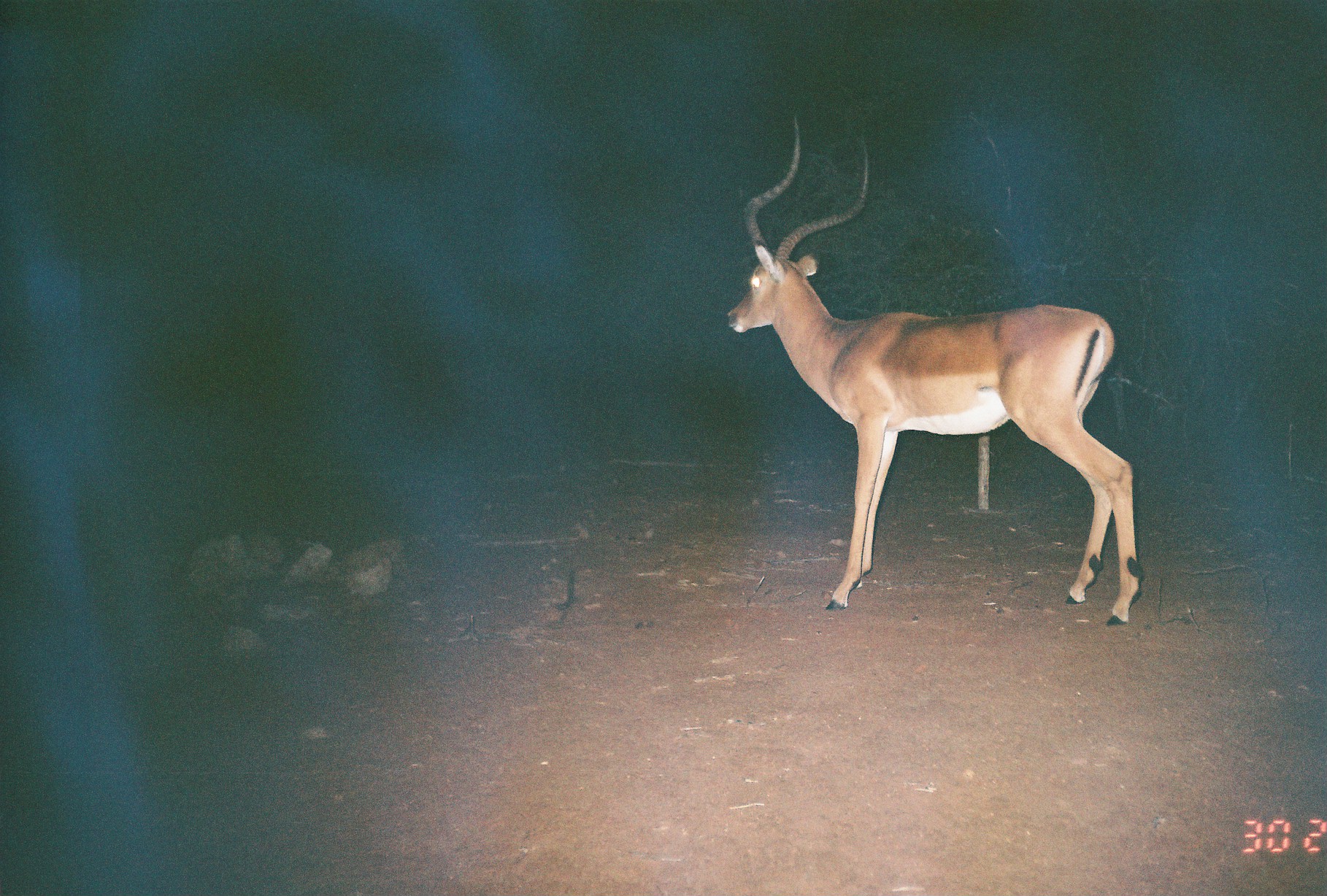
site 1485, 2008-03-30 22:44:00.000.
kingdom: Animalia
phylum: Chordata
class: Mammalia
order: Artiodactyla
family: Bovidae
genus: Aepyceros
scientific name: Aepyceros melampus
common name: impala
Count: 1.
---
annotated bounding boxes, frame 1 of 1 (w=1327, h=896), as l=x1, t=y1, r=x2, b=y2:
aepyceros melampus: l=720, t=112, r=1141, b=624